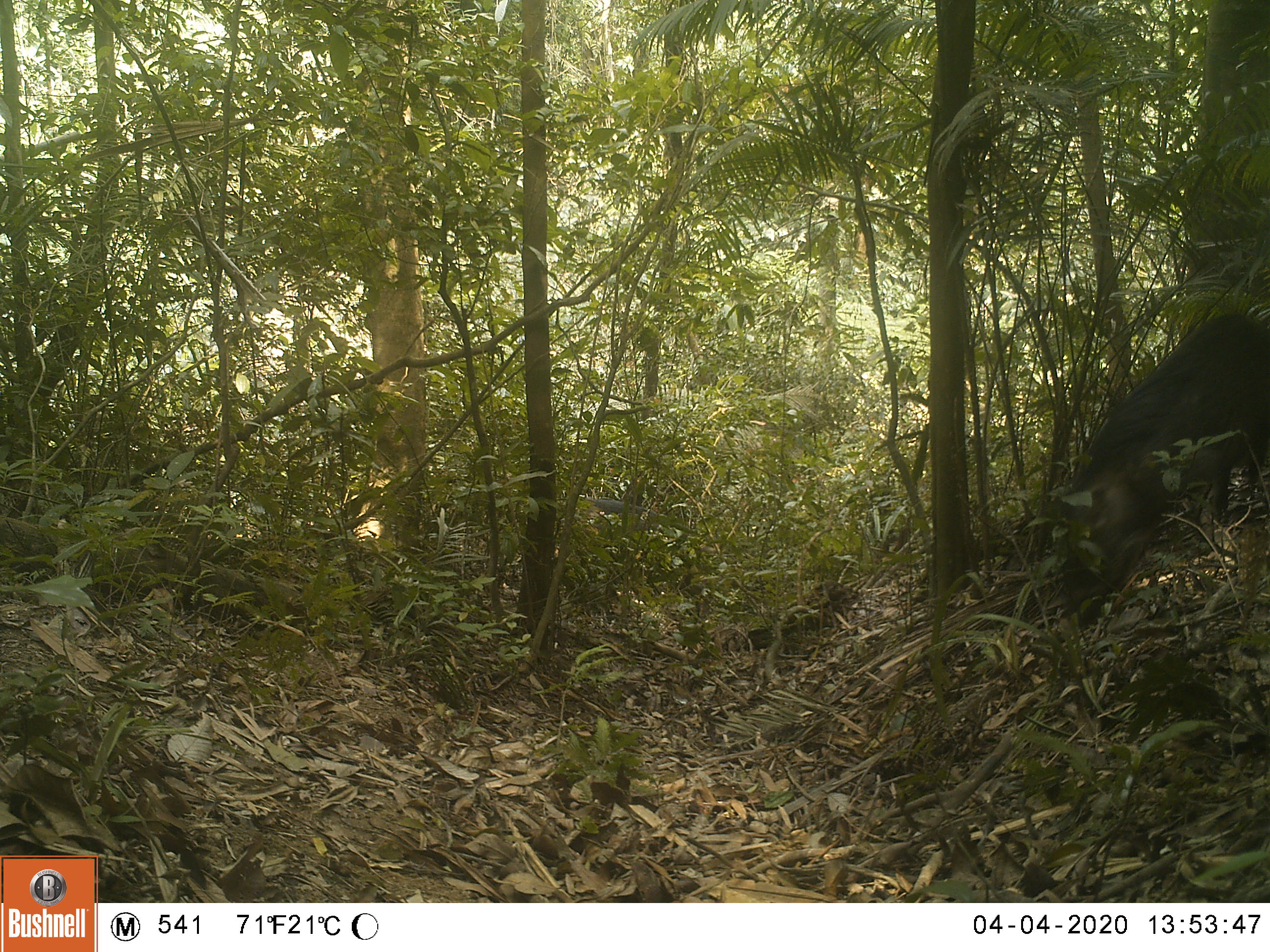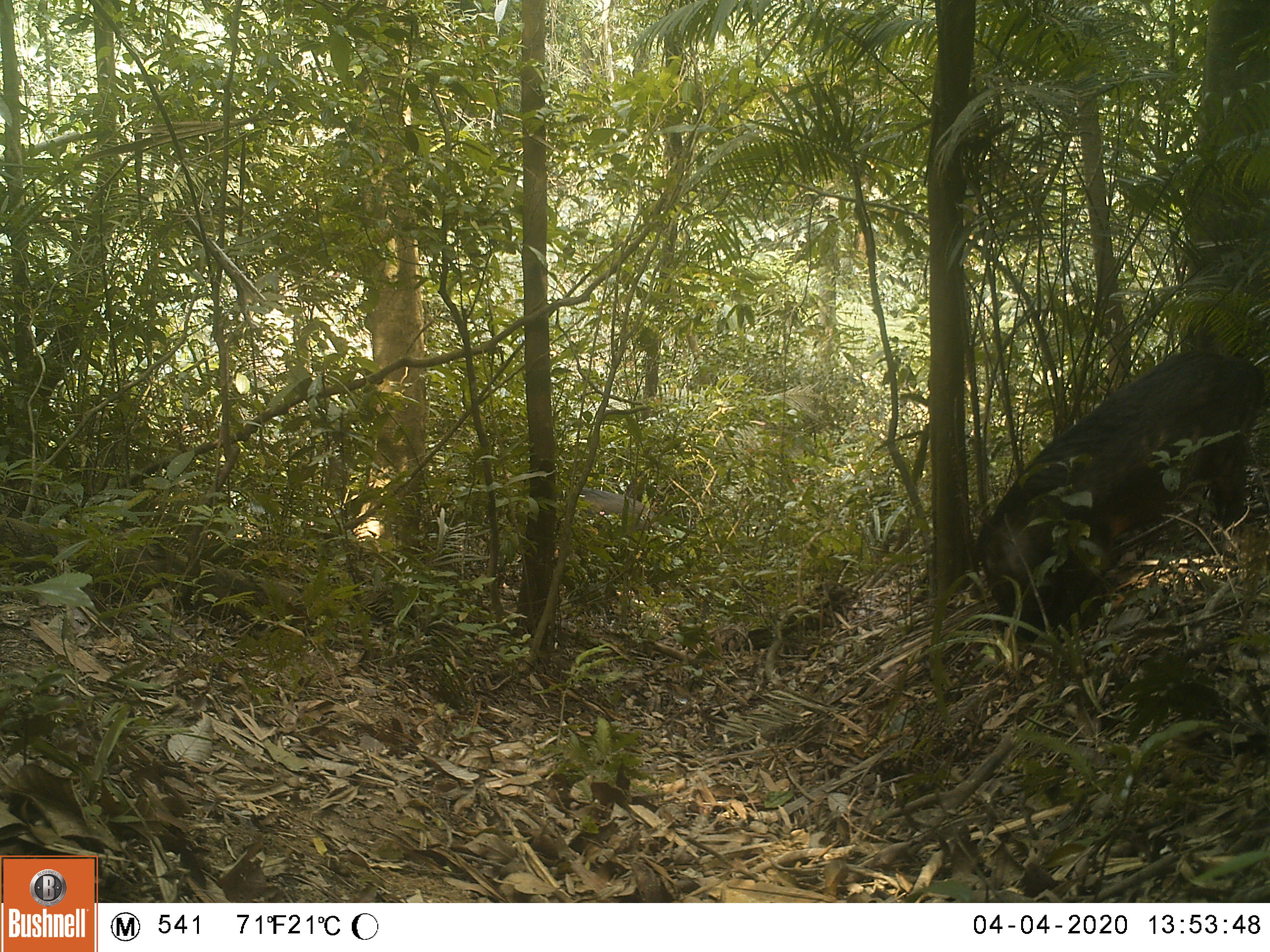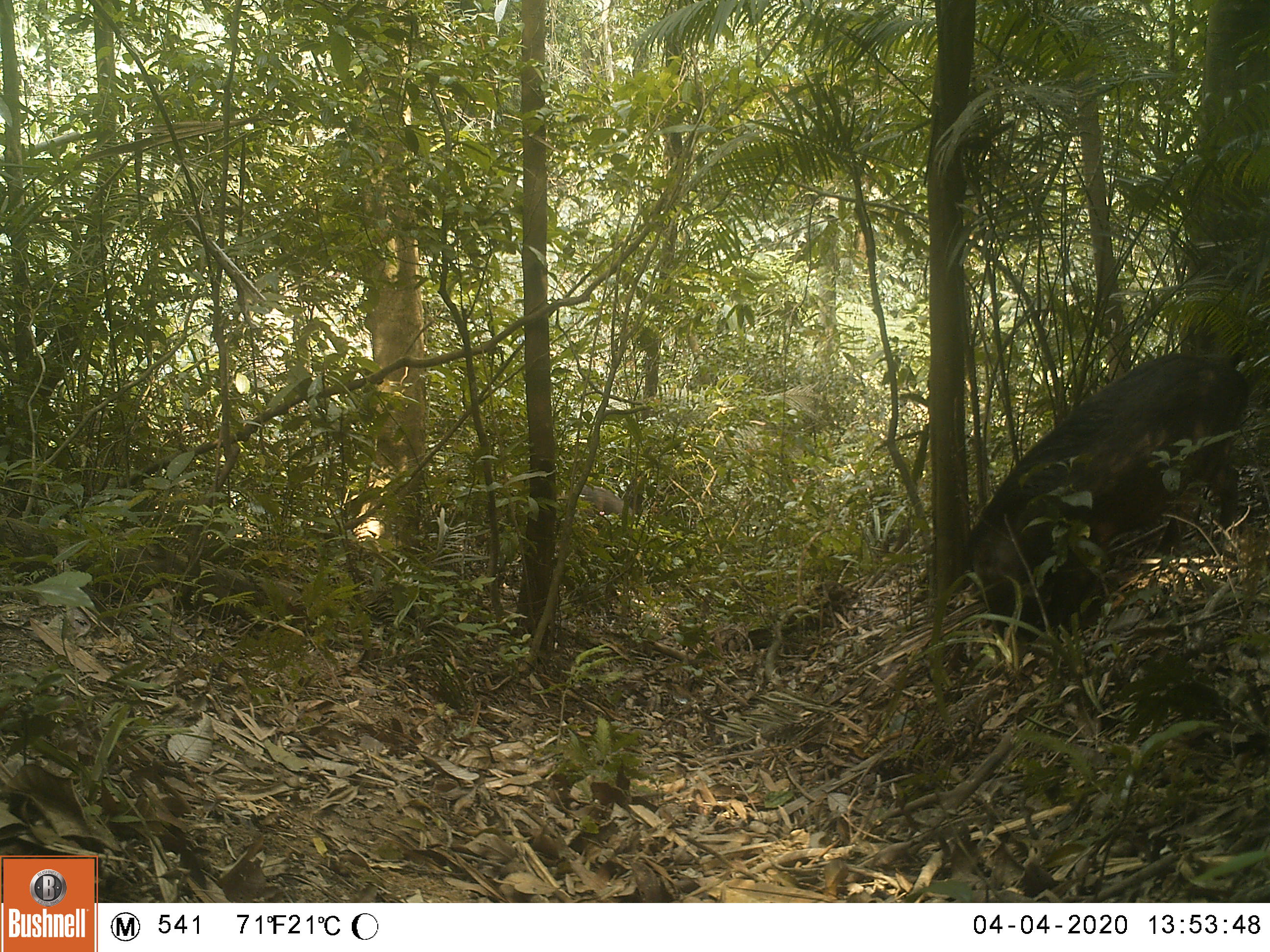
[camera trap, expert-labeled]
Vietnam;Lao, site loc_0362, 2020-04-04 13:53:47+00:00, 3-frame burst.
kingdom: Animalia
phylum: Chordata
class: Mammalia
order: Artiodactyla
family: Suidae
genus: Sus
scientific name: Sus scrofa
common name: eurasian wild pig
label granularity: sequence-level